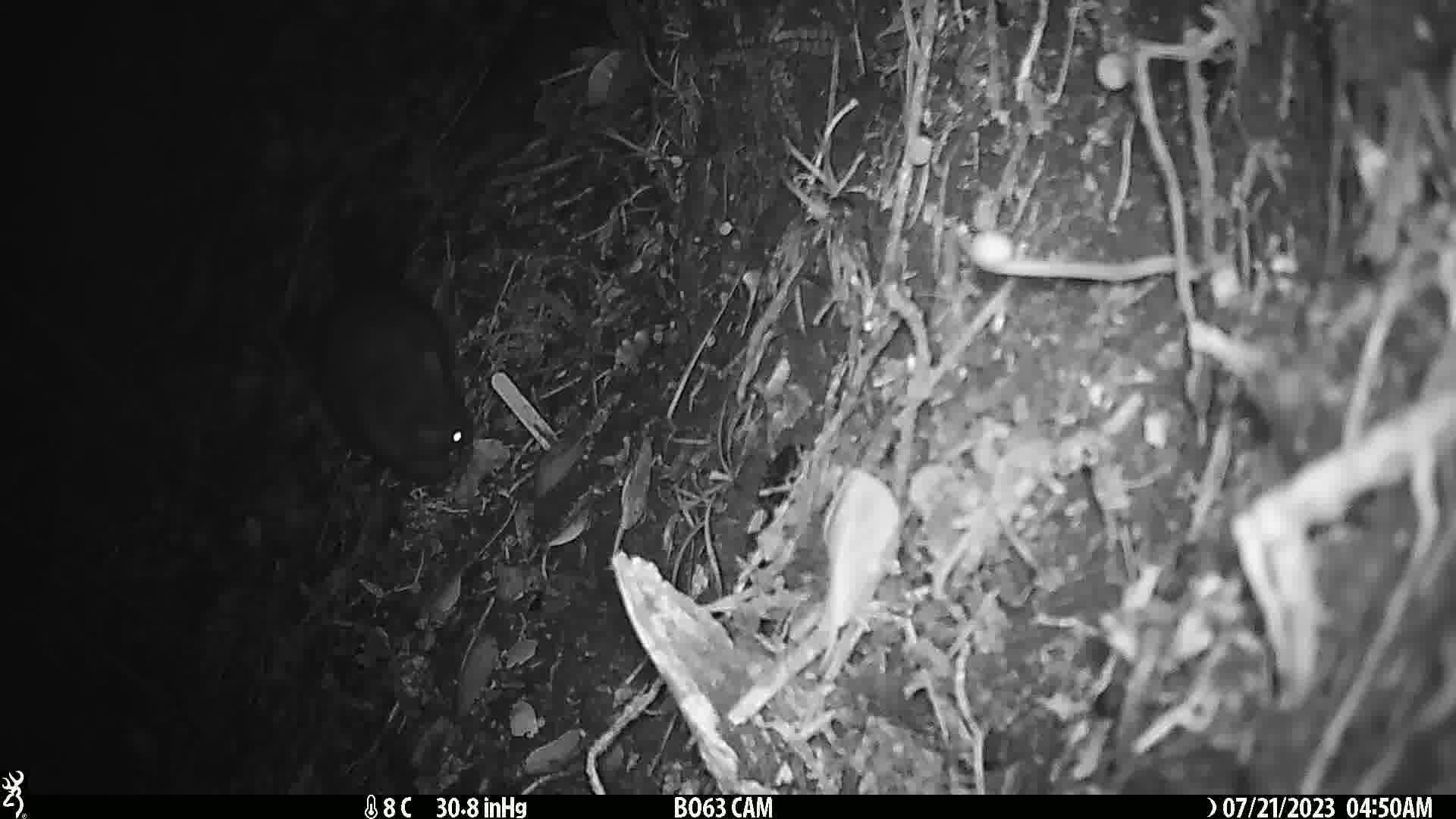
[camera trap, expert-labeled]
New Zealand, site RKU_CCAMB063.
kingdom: Animalia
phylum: Chordata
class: Mammalia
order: Diprotodontia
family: Phalangeridae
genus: Trichosurus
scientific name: Trichosurus vulpecula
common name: common brushtail possum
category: possum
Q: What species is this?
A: Possum (common brushtail possum) (Trichosurus vulpecula).